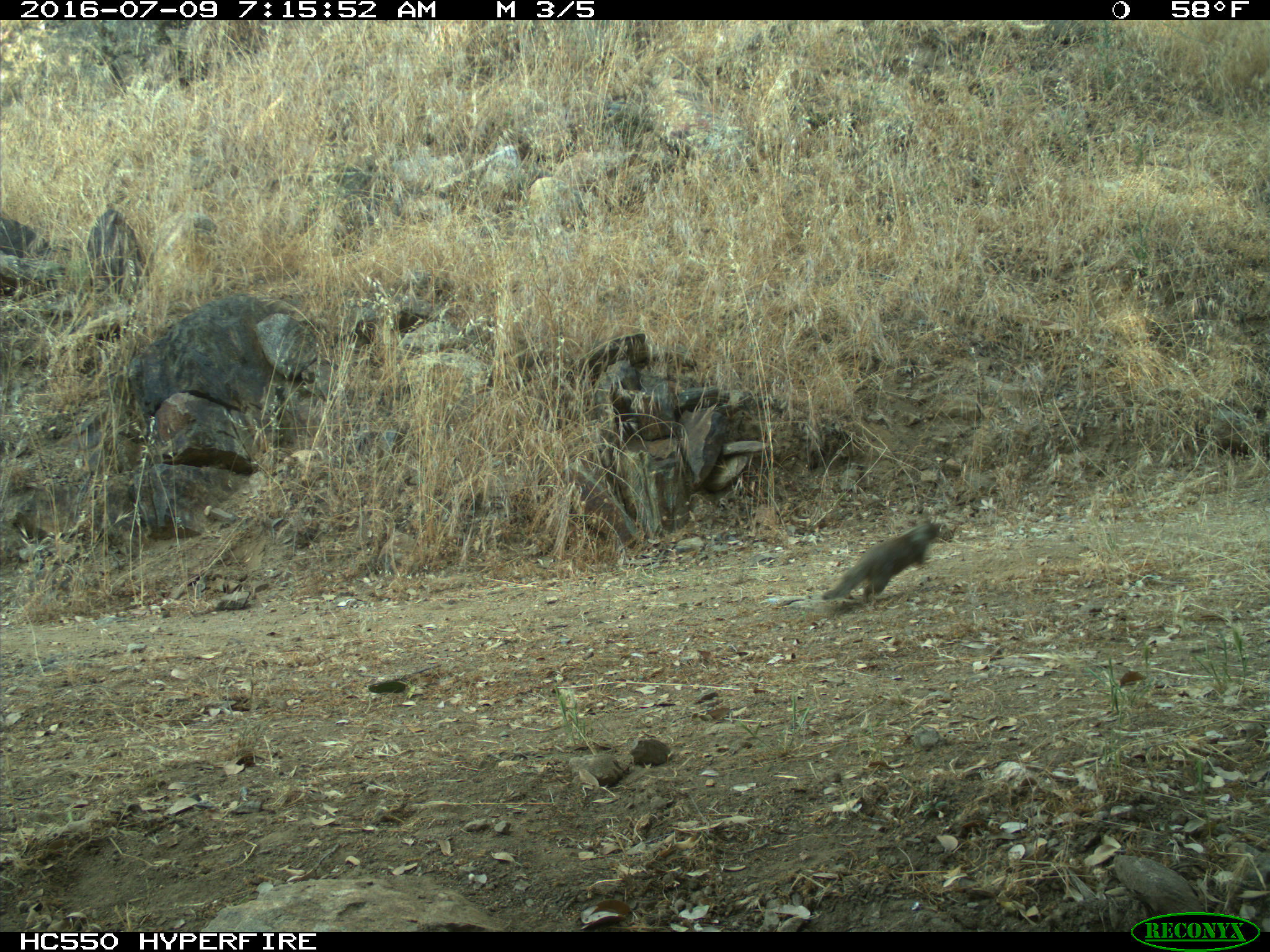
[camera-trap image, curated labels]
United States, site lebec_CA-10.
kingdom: Animalia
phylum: Chordata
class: Mammalia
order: Rodentia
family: Sciuridae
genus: Otospermophilus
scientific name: Otospermophilus beecheyi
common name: california ground squirrel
Otospermophilus beecheyi (california ground squirrel).